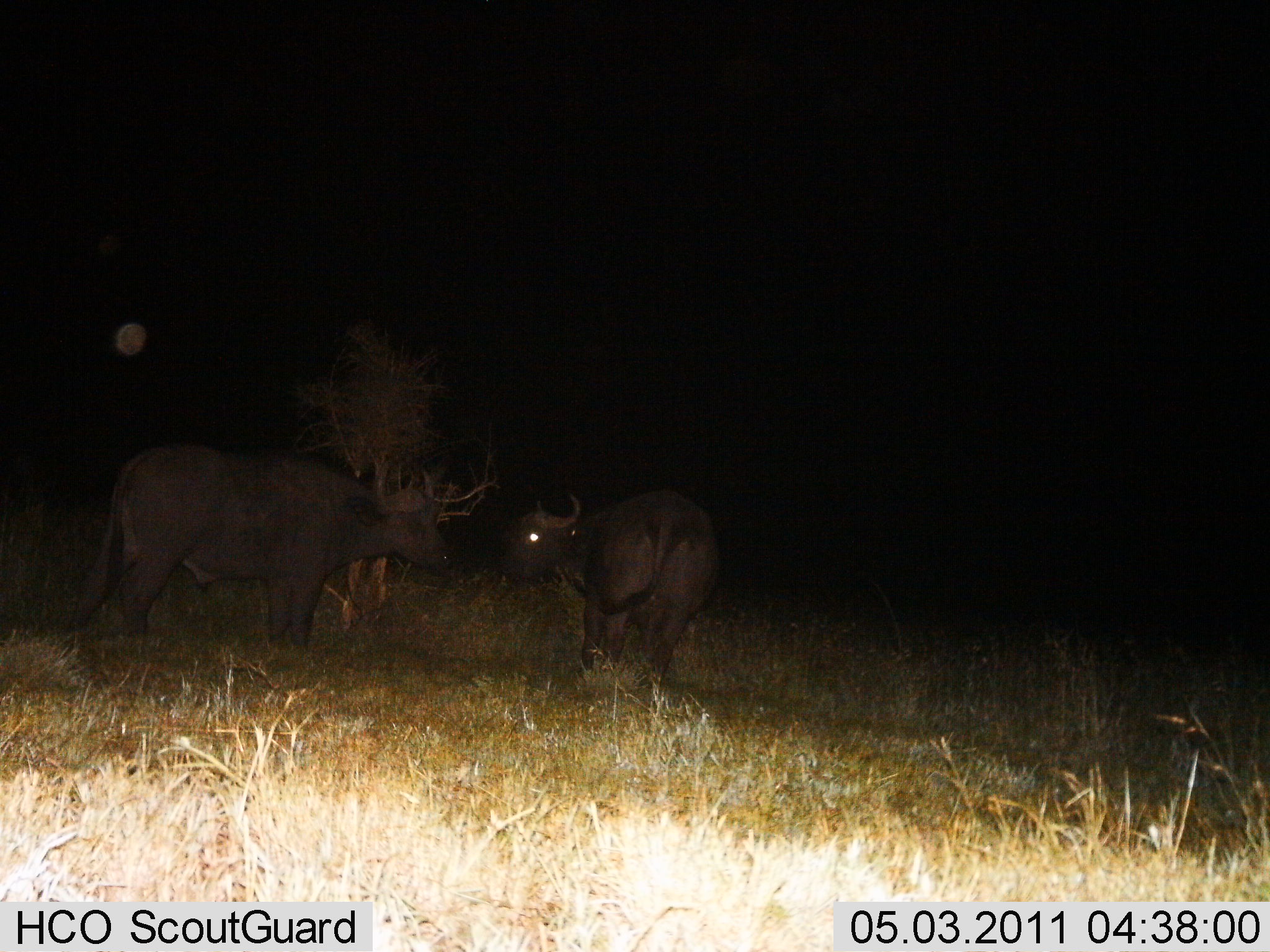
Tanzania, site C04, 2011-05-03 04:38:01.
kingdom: Animalia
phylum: Chordata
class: Mammalia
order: Artiodactyla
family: Bovidae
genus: Syncerus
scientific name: Syncerus caffer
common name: cape buffalo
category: buffalo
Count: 2.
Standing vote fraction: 83%.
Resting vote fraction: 0%.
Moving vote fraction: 0%.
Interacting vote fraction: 25%.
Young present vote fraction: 0%.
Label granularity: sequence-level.